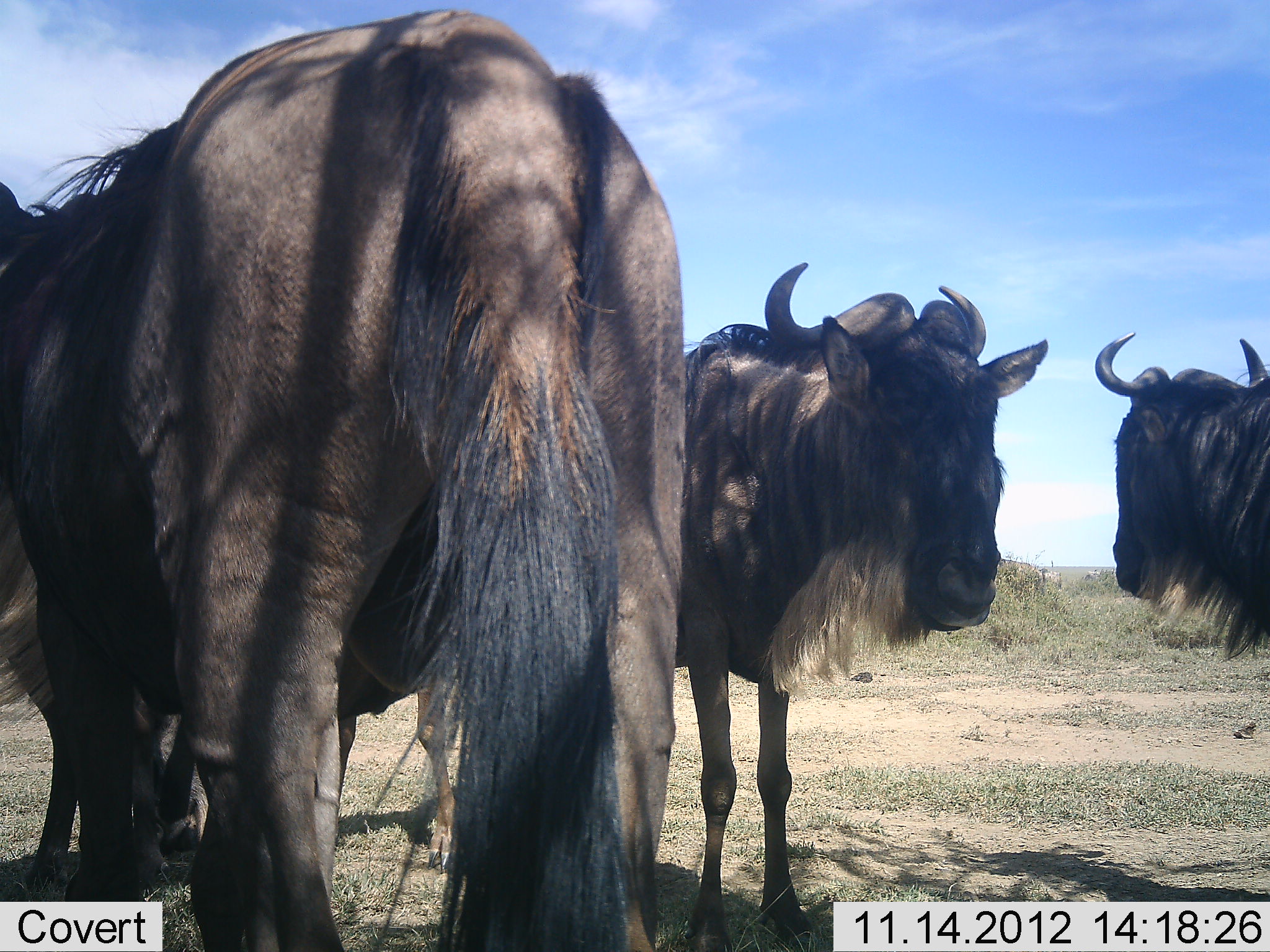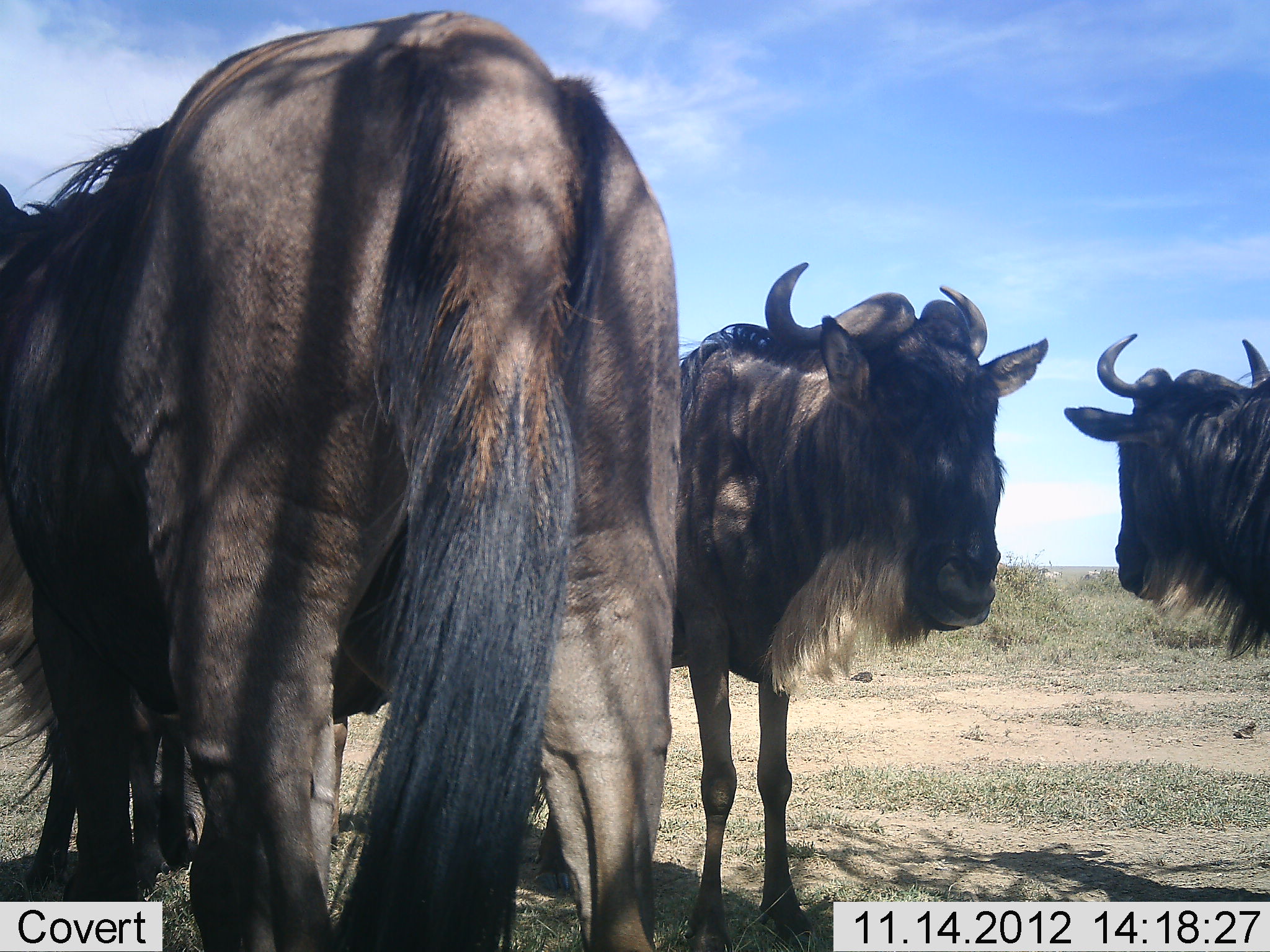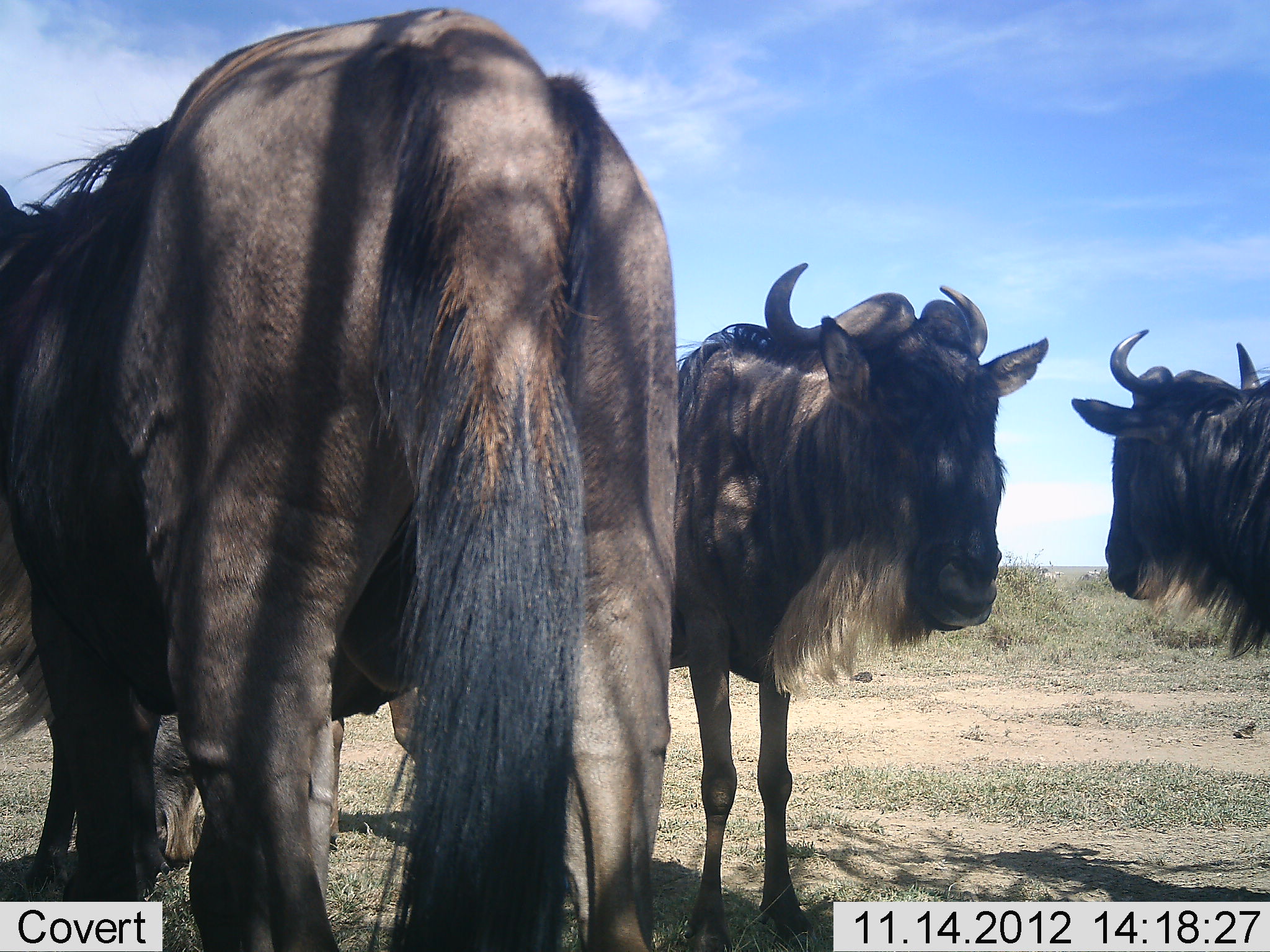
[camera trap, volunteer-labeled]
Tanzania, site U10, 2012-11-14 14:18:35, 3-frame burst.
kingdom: Animalia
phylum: Chordata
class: Mammalia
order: Artiodactyla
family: Bovidae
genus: Connochaetes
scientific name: Connochaetes taurinus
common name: blue wildebeest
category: wildebeest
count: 4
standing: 100%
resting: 10%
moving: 0%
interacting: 0%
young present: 0%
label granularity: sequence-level